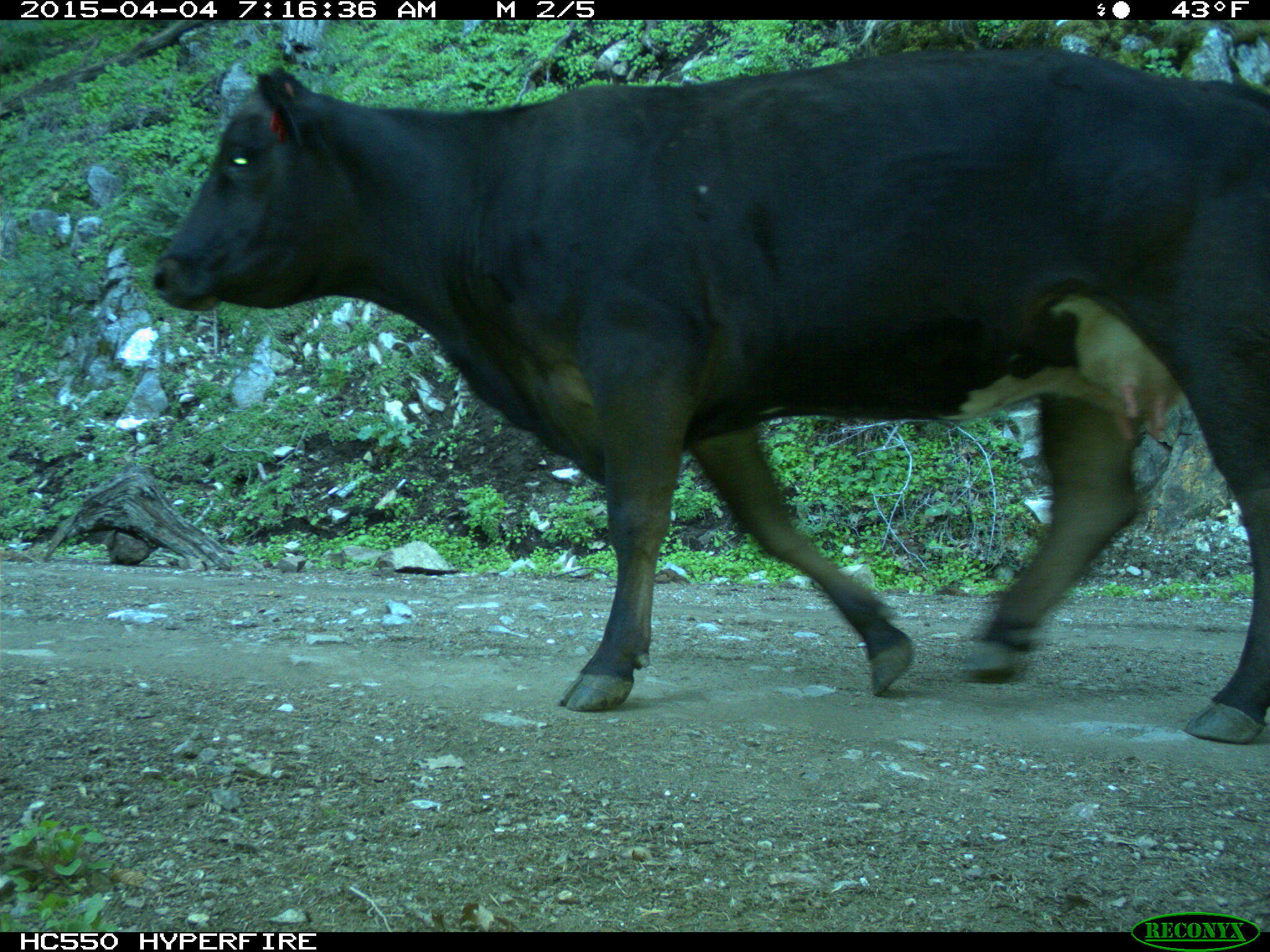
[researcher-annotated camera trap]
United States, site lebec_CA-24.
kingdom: Animalia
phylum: Chordata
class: Mammalia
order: Artiodactyla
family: Bovidae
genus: Bos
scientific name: Bos taurus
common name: domestic cow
Bos taurus (domestic cow).